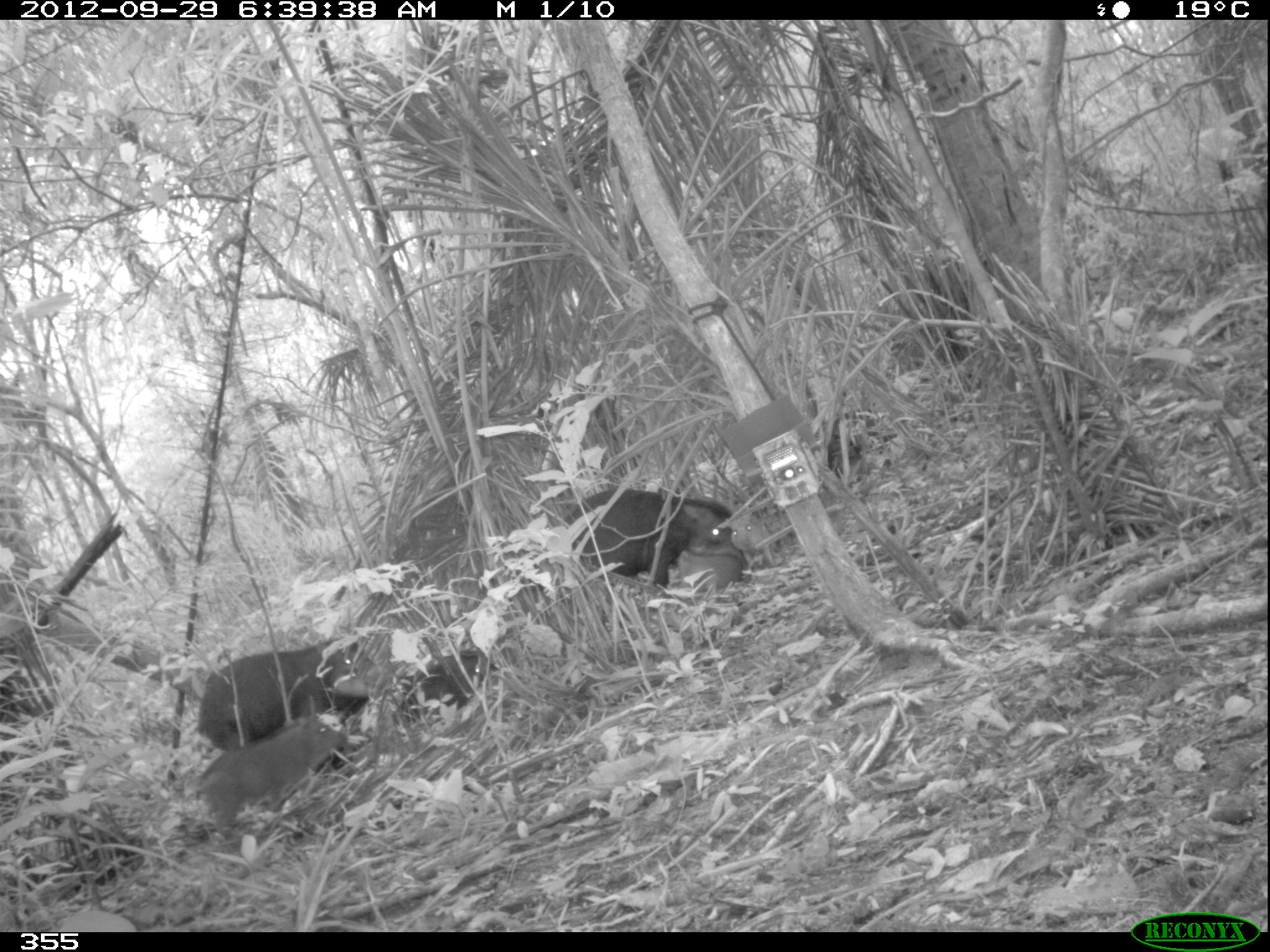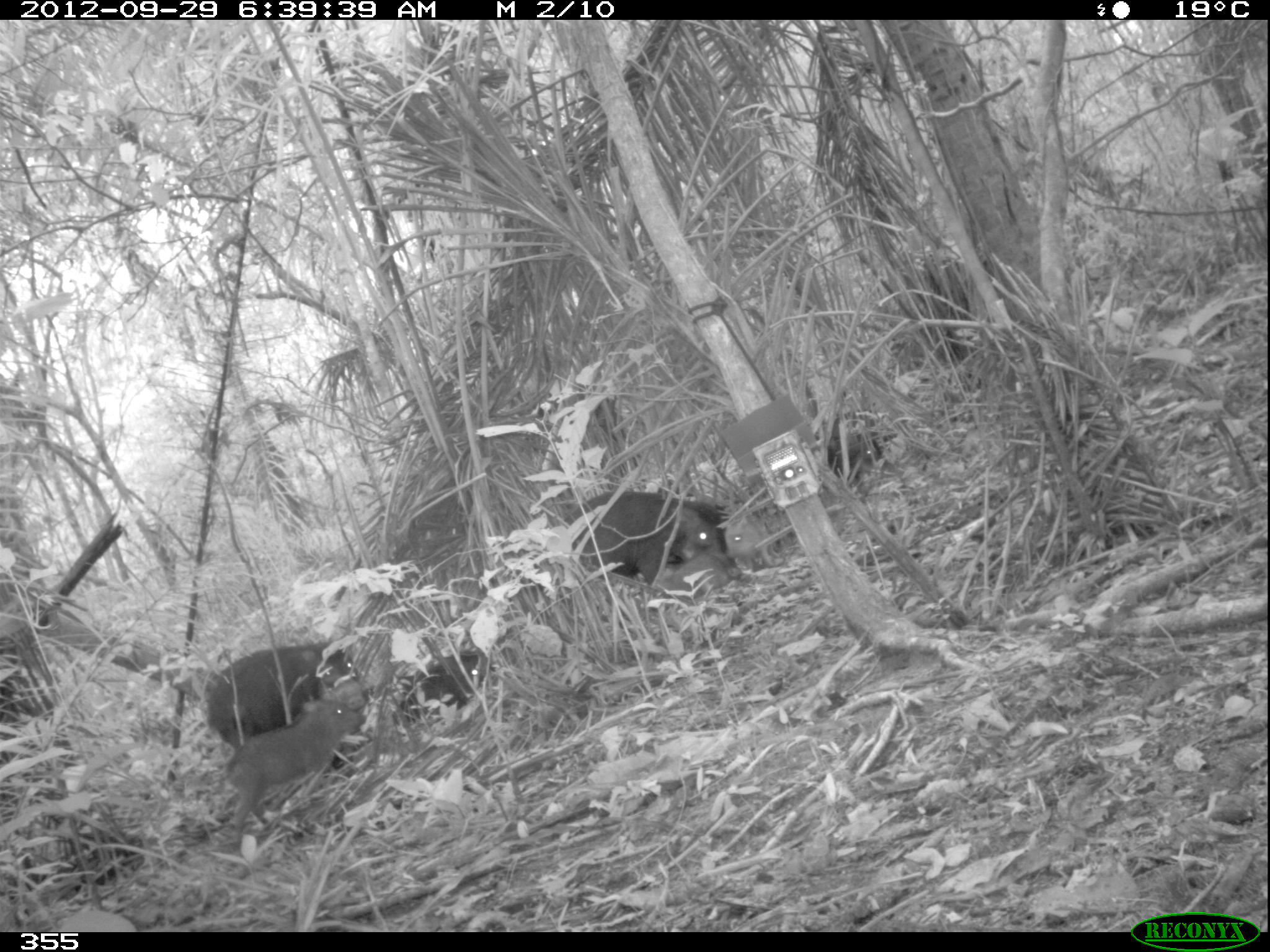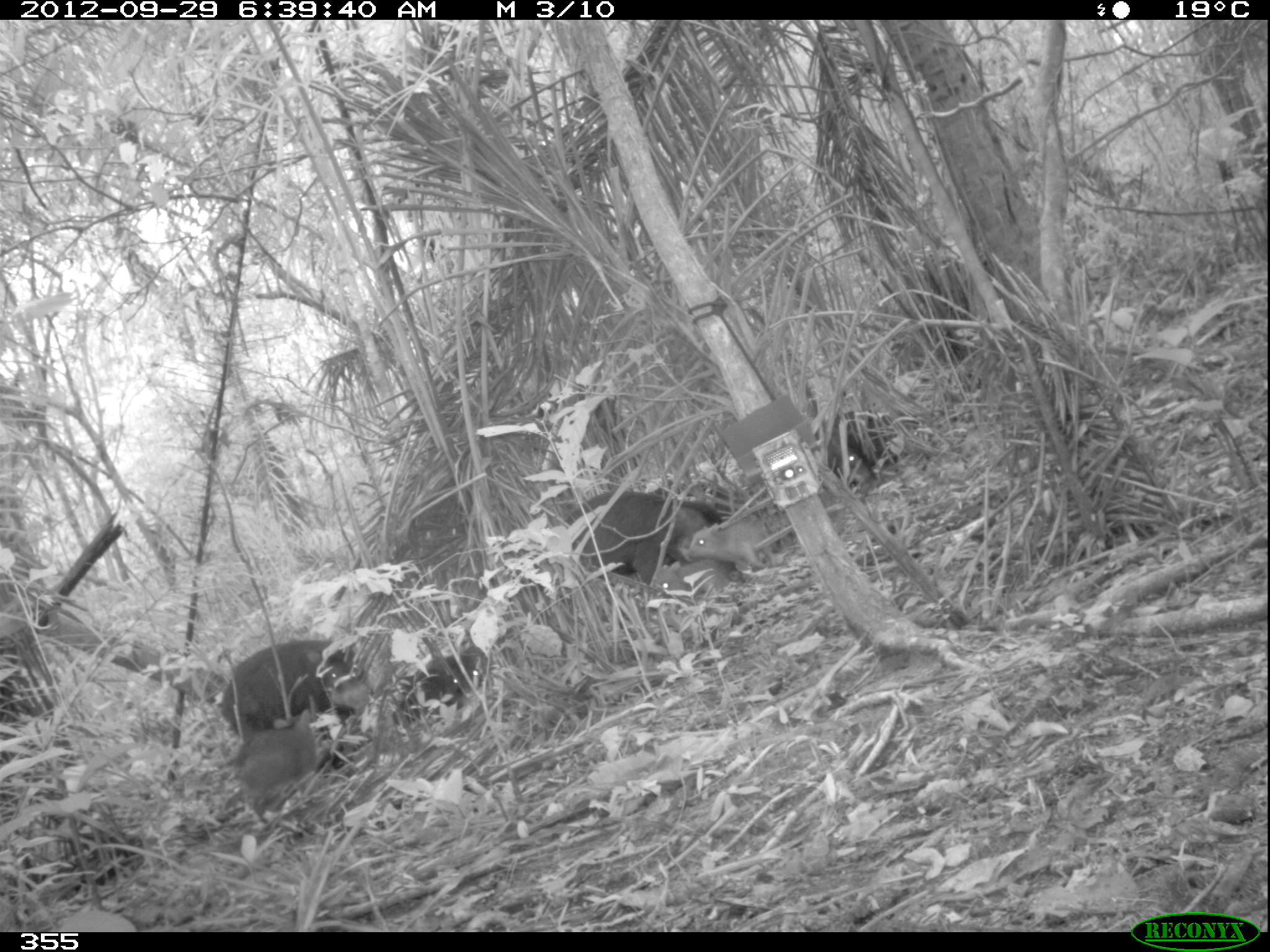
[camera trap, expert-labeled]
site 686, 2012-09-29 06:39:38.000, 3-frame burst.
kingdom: Animalia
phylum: Chordata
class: Mammalia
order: Artiodactyla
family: Tayassuidae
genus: Tayassu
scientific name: Tayassu pecari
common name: white-lipped peccary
Tayassu pecari (white-lipped peccary).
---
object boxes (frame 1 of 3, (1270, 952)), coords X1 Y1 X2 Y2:
tayassu pecari: 195 638 377 750; 194 717 345 842; 564 488 728 584; 392 650 499 723; 727 513 775 567; 676 550 742 586; 828 434 863 484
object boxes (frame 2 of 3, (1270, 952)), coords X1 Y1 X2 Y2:
tayassu pecari: 225 699 366 848; 564 491 728 598; 205 641 361 749; 398 653 489 725; 827 407 896 480; 650 554 730 596; 724 516 774 565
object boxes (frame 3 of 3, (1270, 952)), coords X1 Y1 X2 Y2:
tayassu pecari: 563 490 720 585; 220 639 364 732; 234 709 315 823; 814 410 907 482; 403 657 480 720; 689 517 776 569; 651 558 728 593; 657 477 731 500